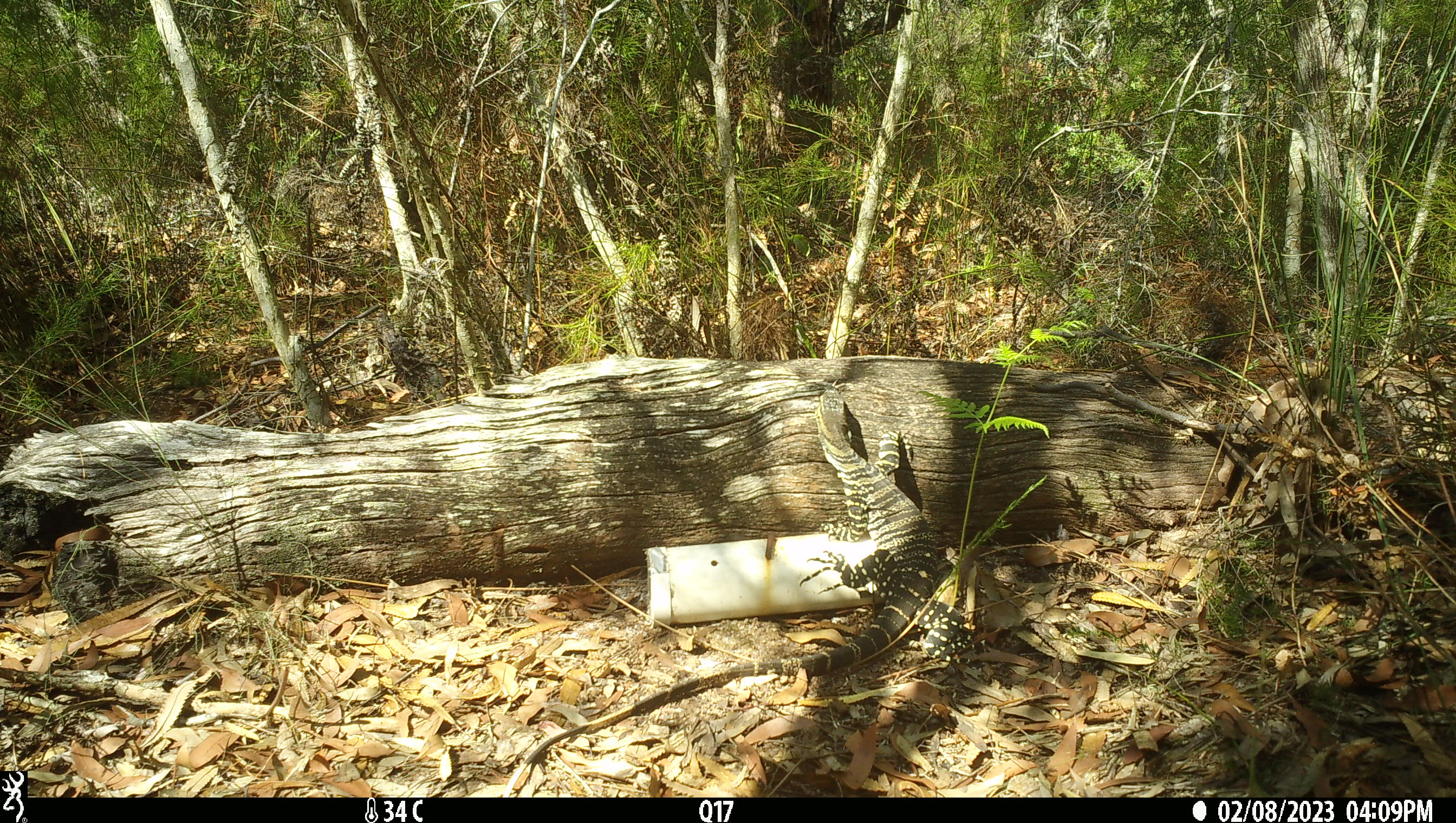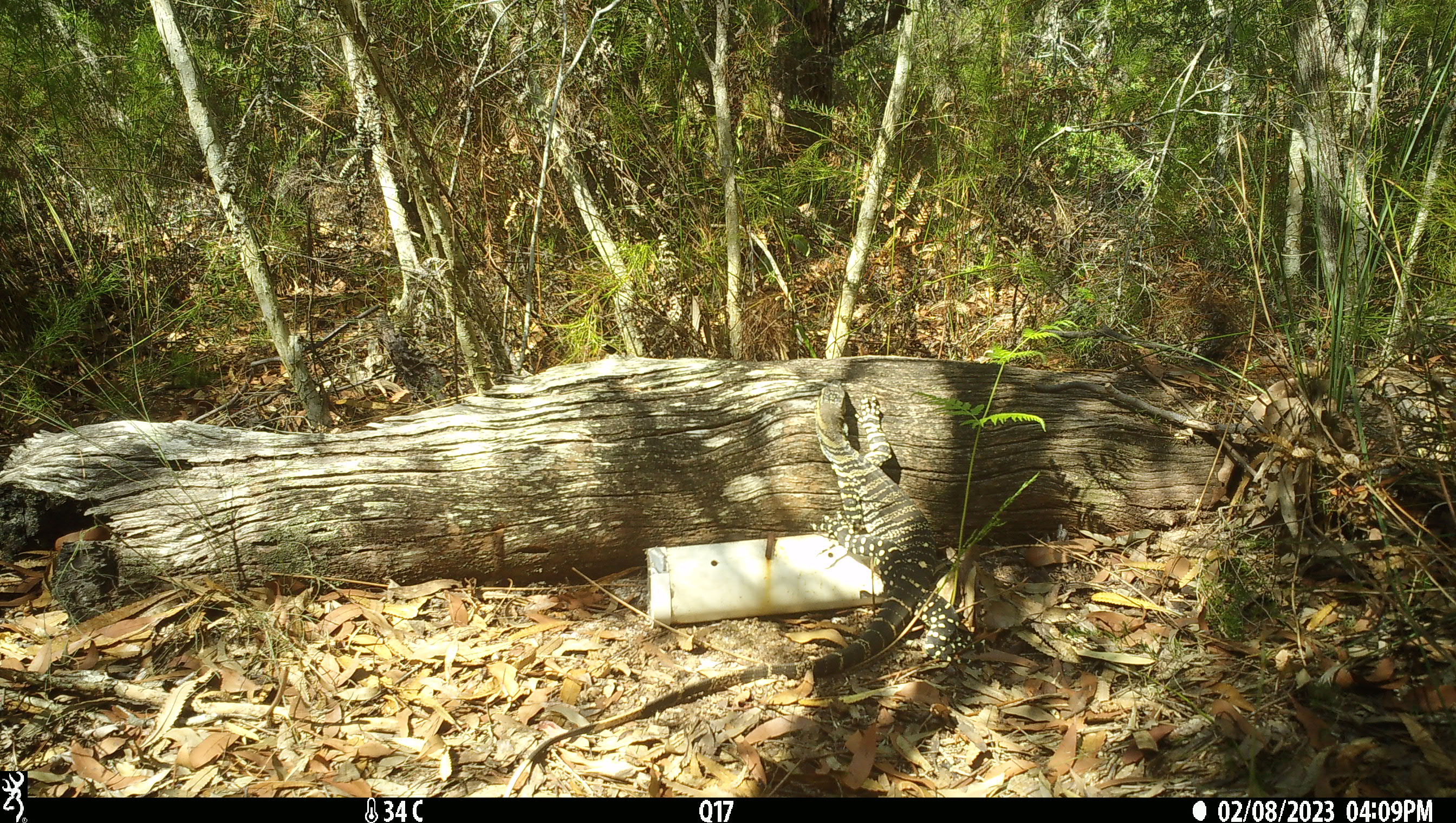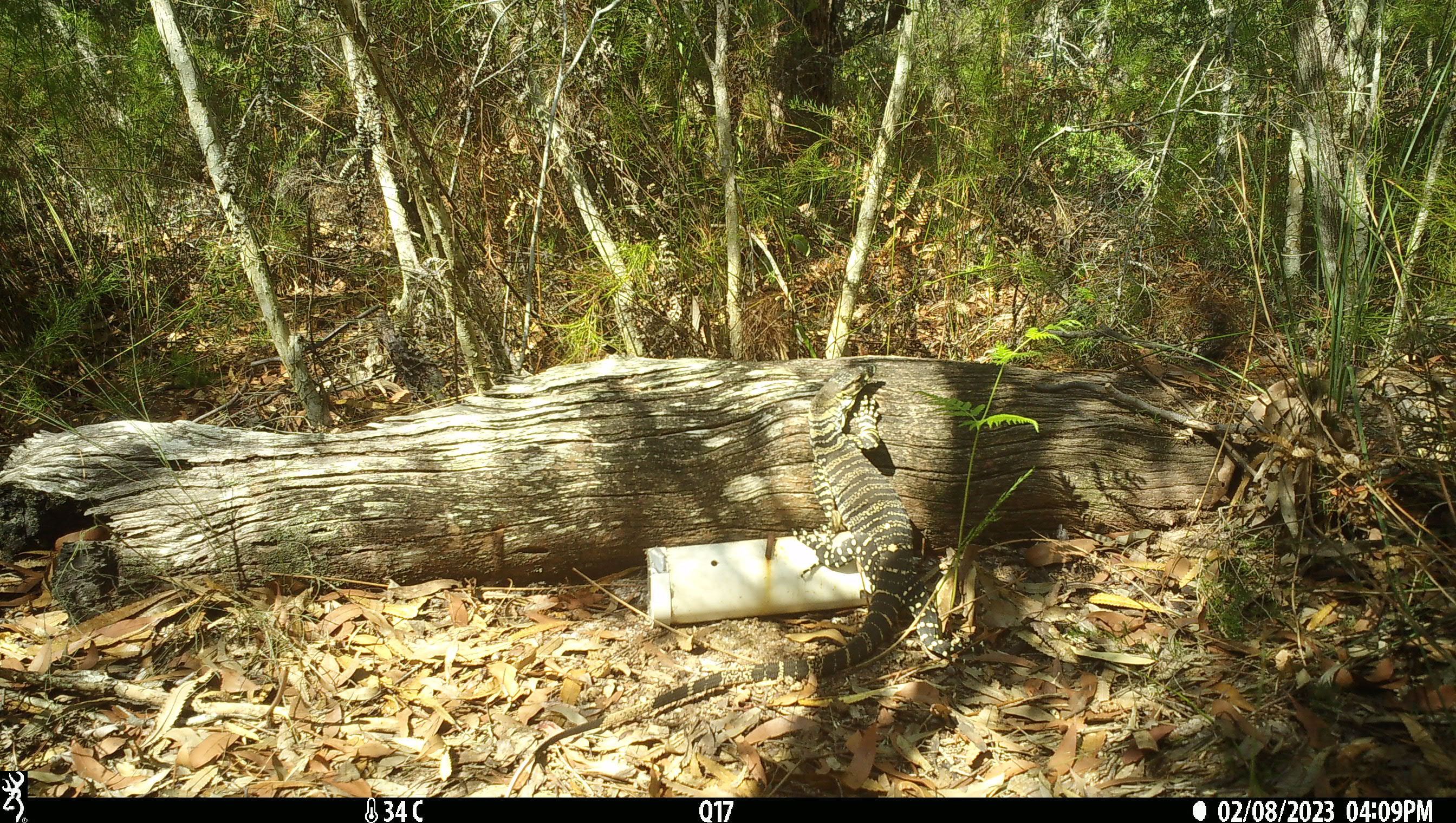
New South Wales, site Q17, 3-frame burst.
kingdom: Animalia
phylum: Chordata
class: Reptilia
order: Squamata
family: Varanidae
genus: Varanus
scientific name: Varanus varius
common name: lace monitor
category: goanna